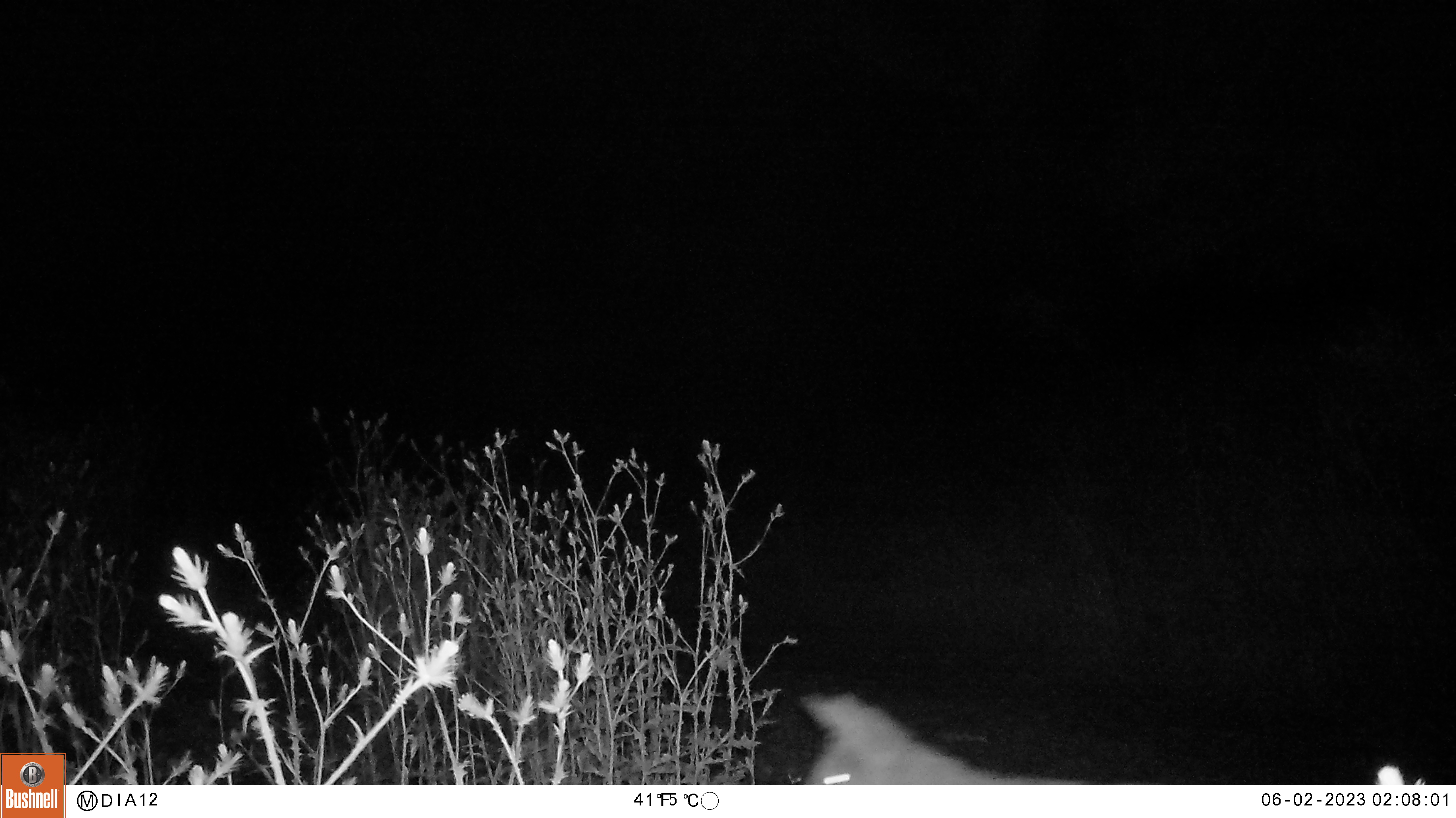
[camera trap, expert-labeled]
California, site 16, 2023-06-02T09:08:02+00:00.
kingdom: Animalia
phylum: Chordata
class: Mammalia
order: Carnivora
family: Canidae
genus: Canis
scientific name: Canis latrans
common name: coyote